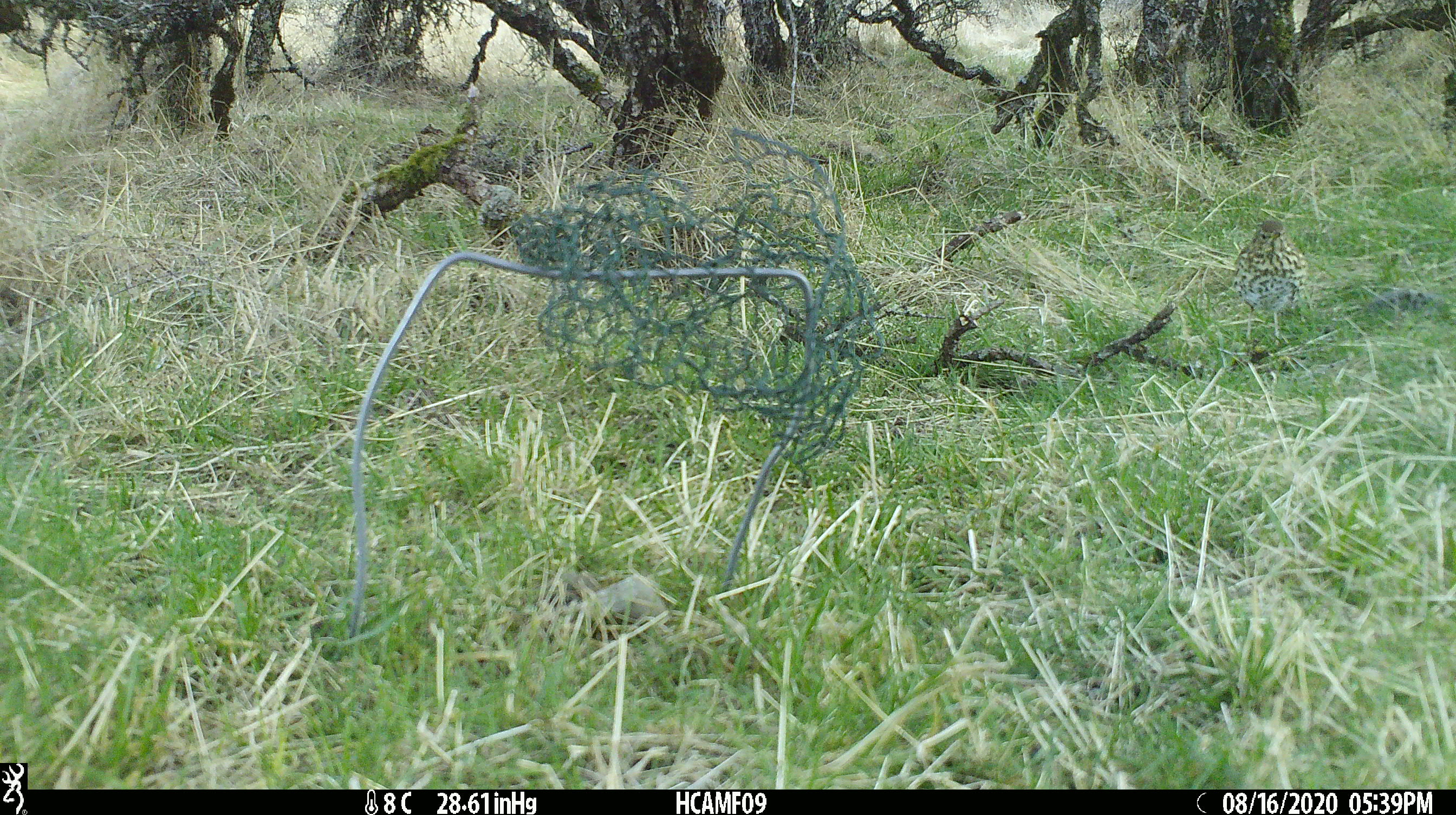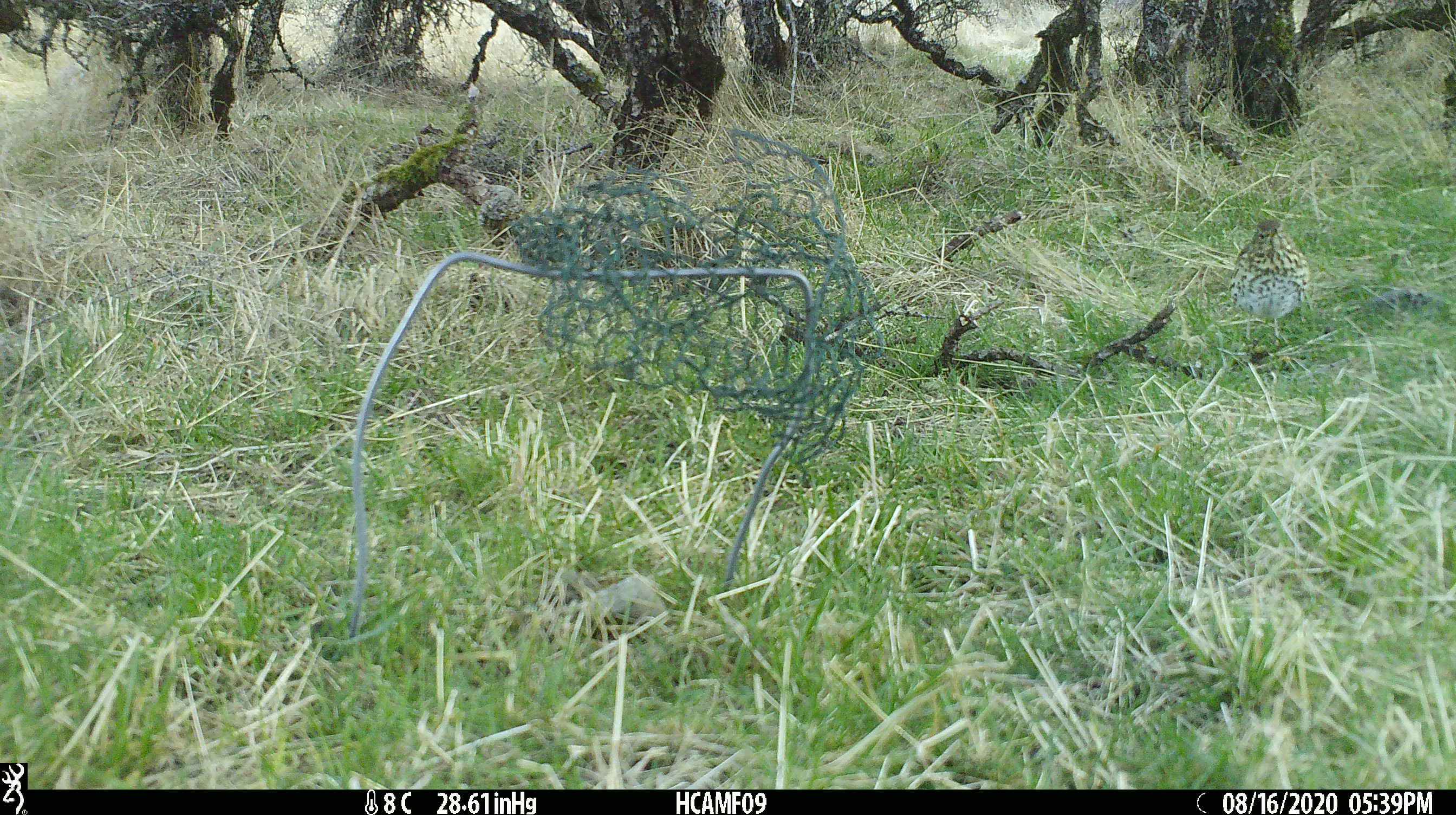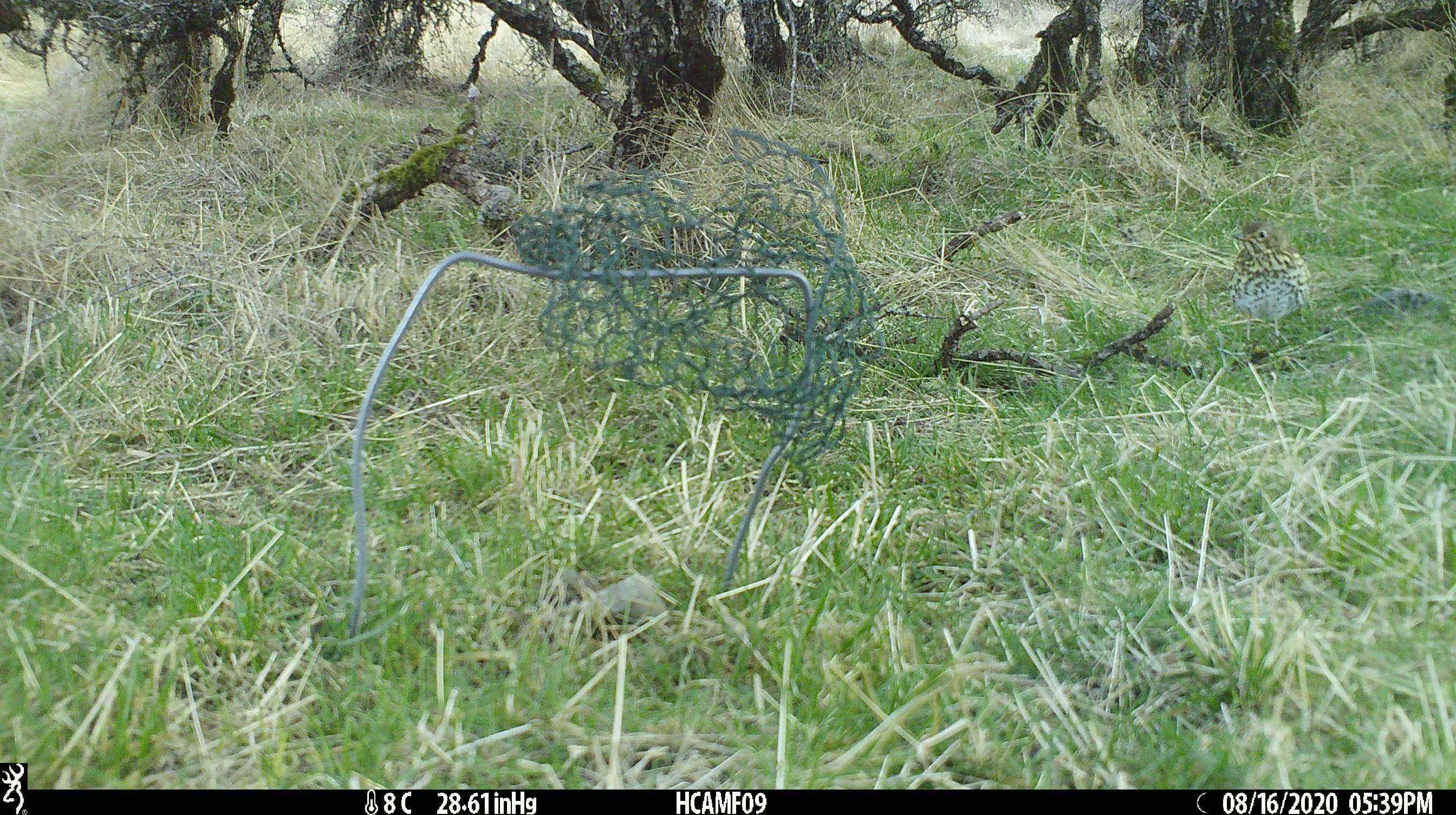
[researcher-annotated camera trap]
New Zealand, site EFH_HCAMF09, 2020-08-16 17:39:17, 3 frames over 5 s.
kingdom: Animalia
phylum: Chordata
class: Aves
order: Passeriformes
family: Turdidae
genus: Turdus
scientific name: Turdus philomelos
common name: song thrush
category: thrush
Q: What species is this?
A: Thrush (song thrush) (Turdus philomelos).